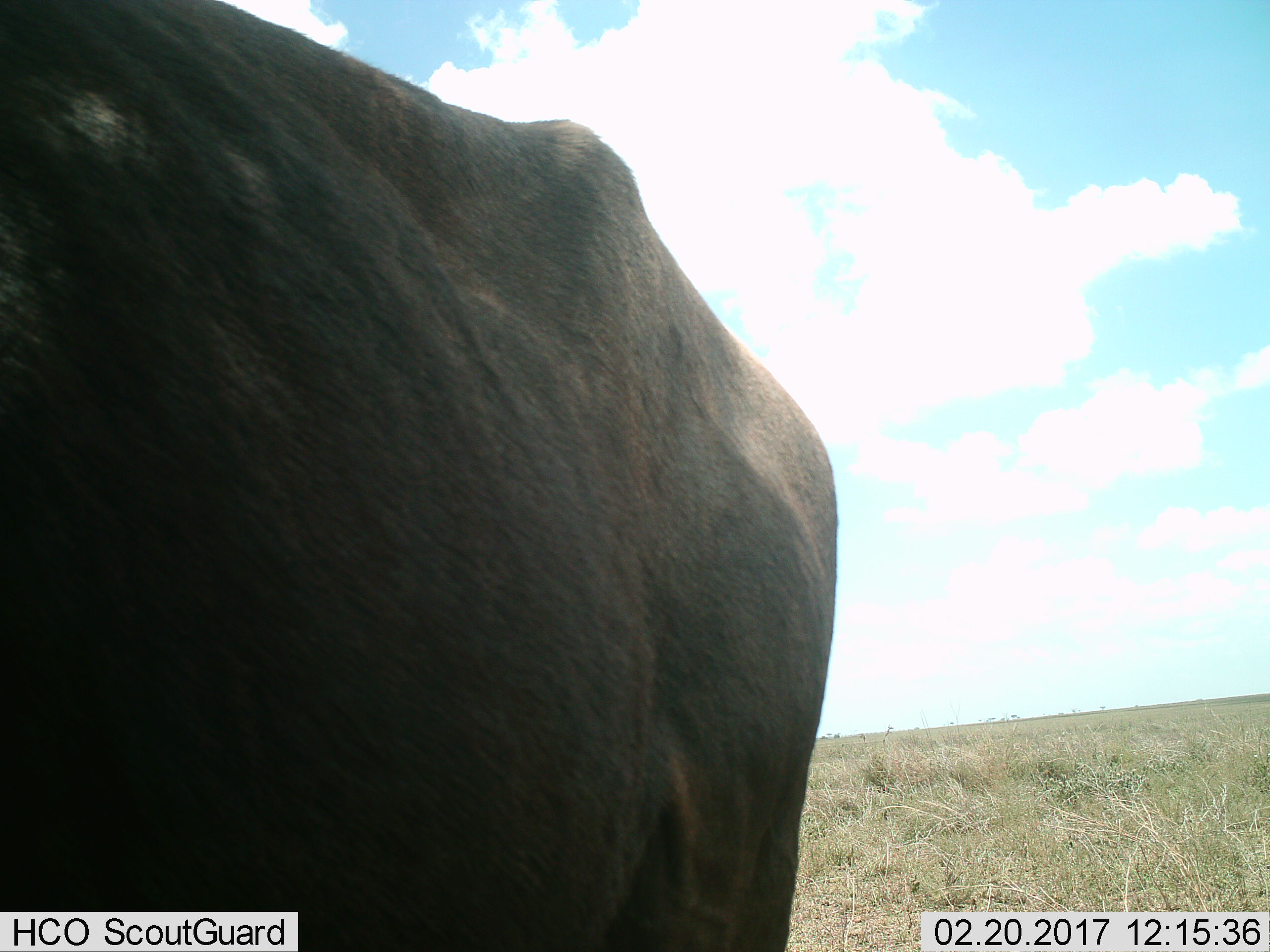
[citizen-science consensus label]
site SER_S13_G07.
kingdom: Animalia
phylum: Chordata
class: Mammalia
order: Artiodactyla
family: Bovidae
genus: Connochaetes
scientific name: Connochaetes taurinus taurinus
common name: blue wildebeest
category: wildebeestblue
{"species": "wildebeestblue (blue wildebeest) (Connochaetes taurinus taurinus)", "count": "1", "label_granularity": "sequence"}